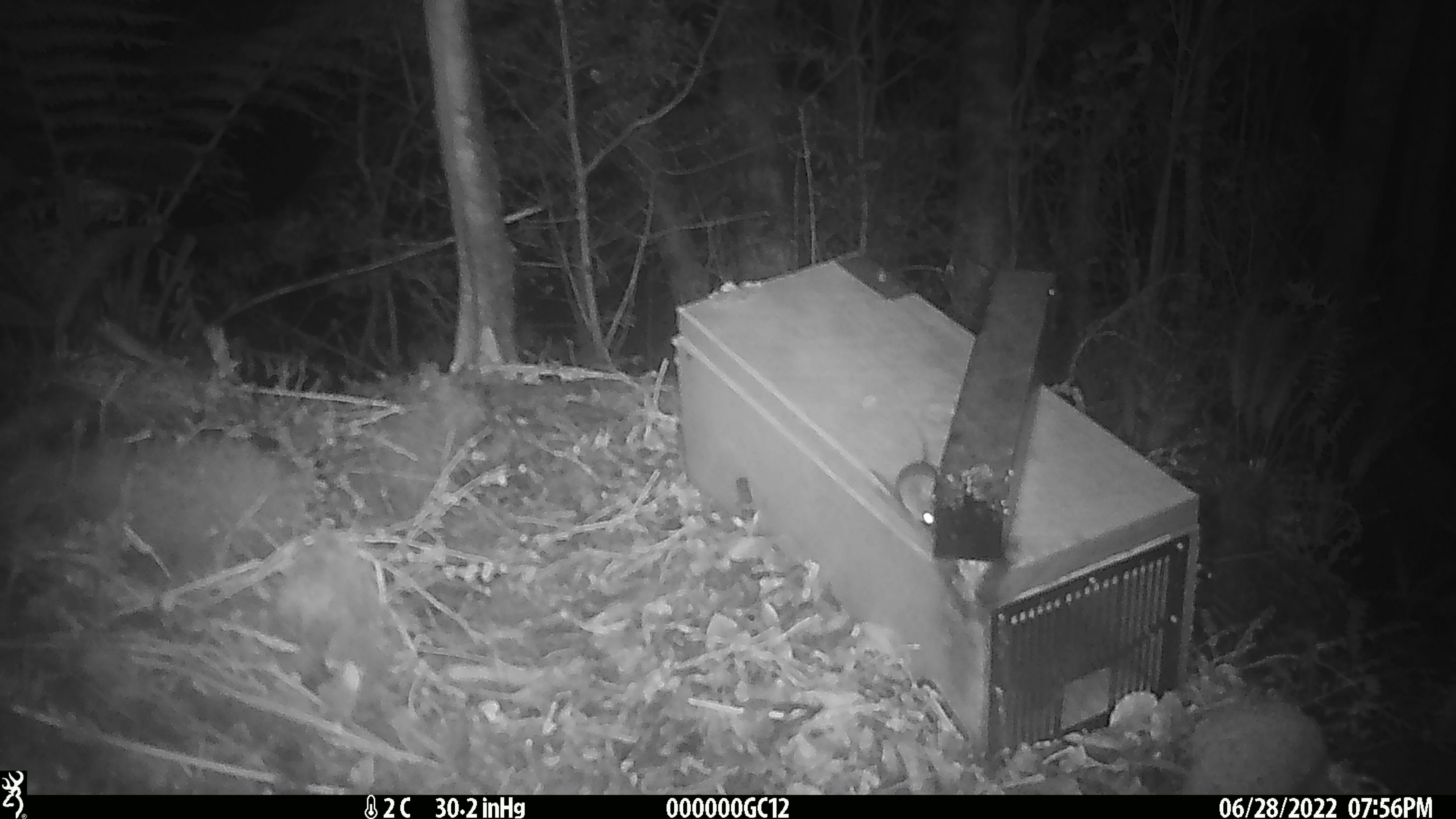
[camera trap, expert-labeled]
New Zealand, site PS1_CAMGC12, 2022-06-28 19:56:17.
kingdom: Animalia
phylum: Chordata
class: Mammalia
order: Rodentia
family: Muridae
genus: Mus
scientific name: Mus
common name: mouse